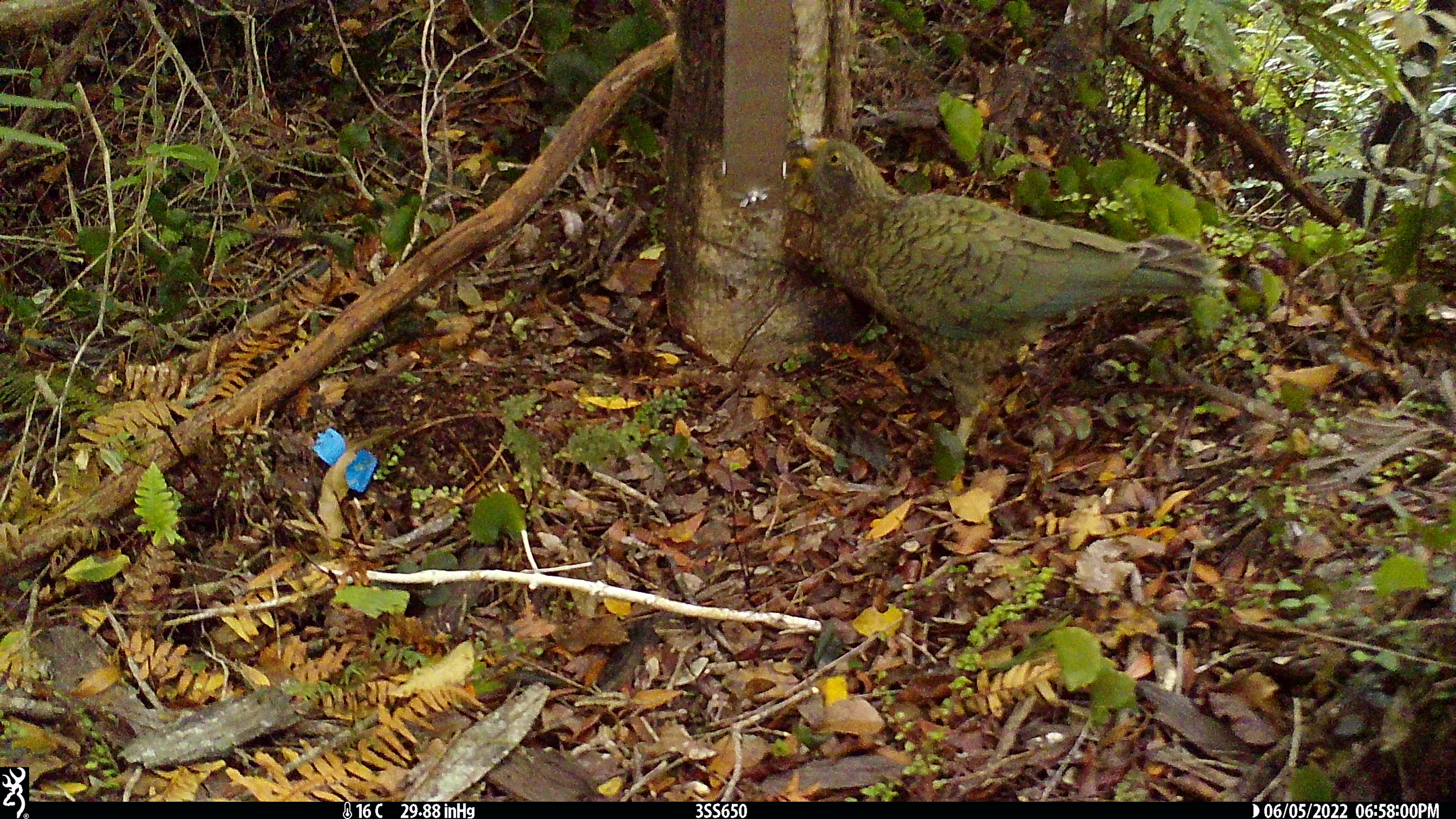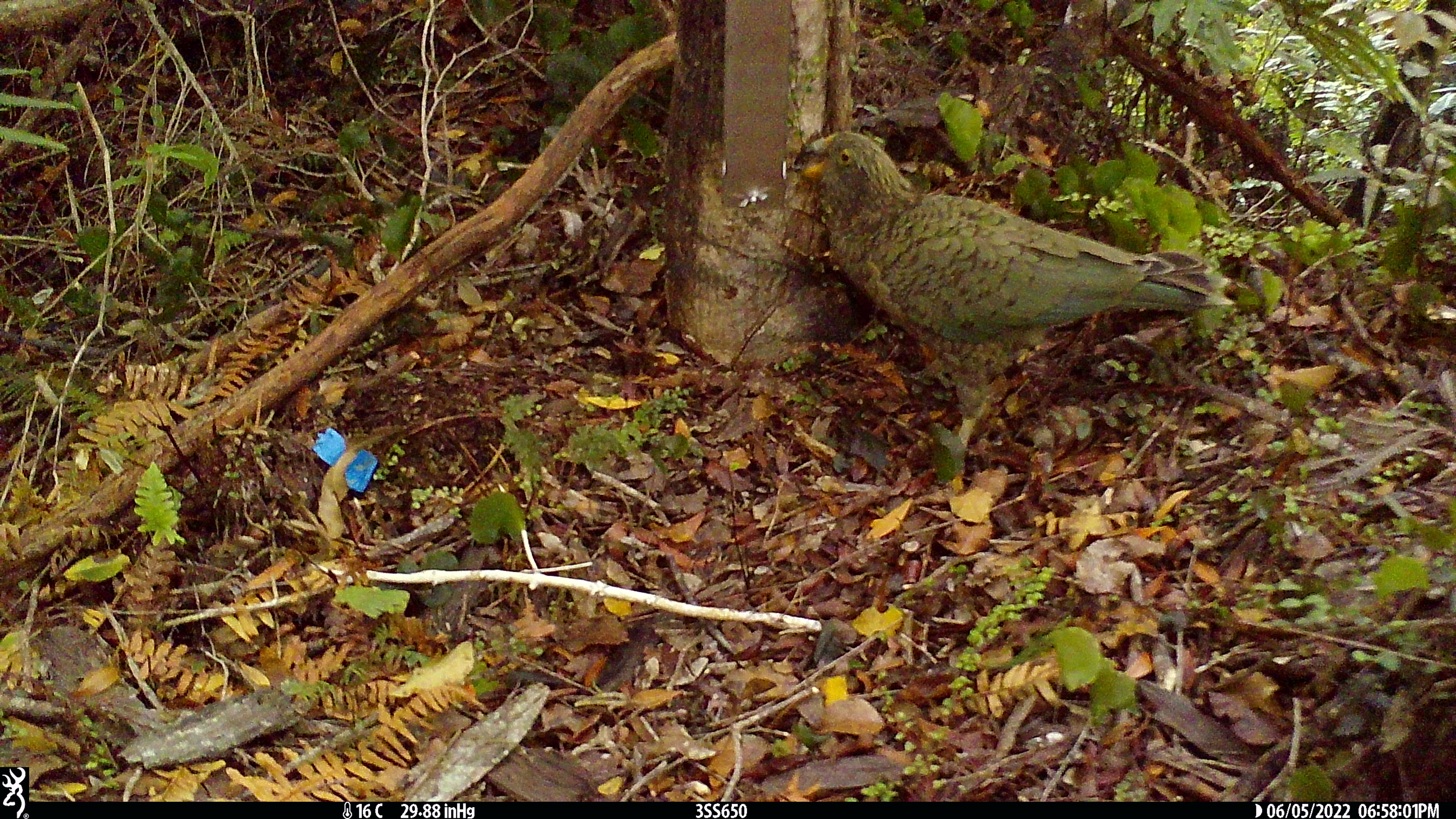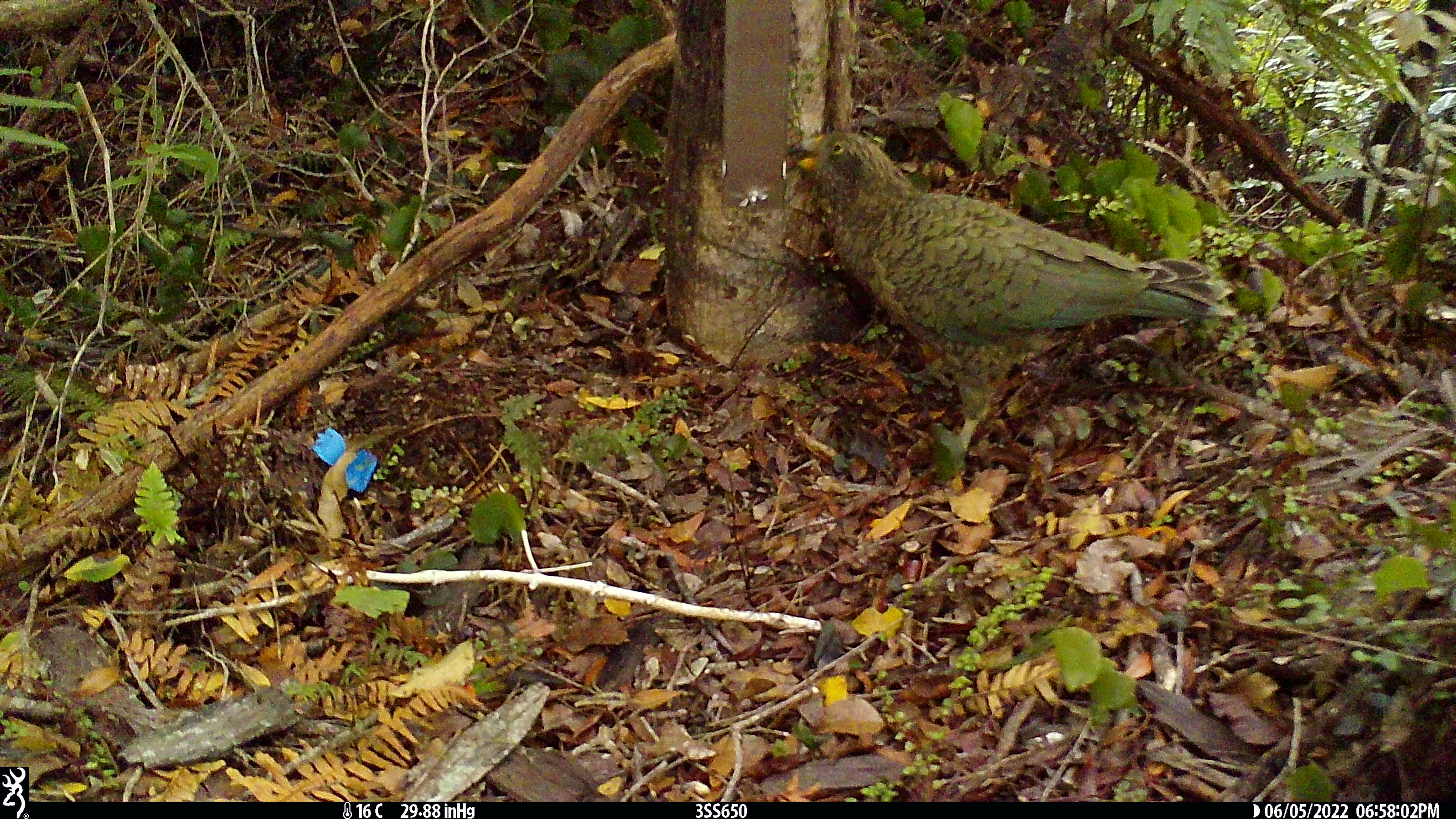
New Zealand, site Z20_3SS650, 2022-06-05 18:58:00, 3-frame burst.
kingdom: Animalia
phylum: Chordata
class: Aves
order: Psittaciformes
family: Strigopidae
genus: Nestor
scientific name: Nestor notabilis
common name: kea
Kea (Nestor notabilis).